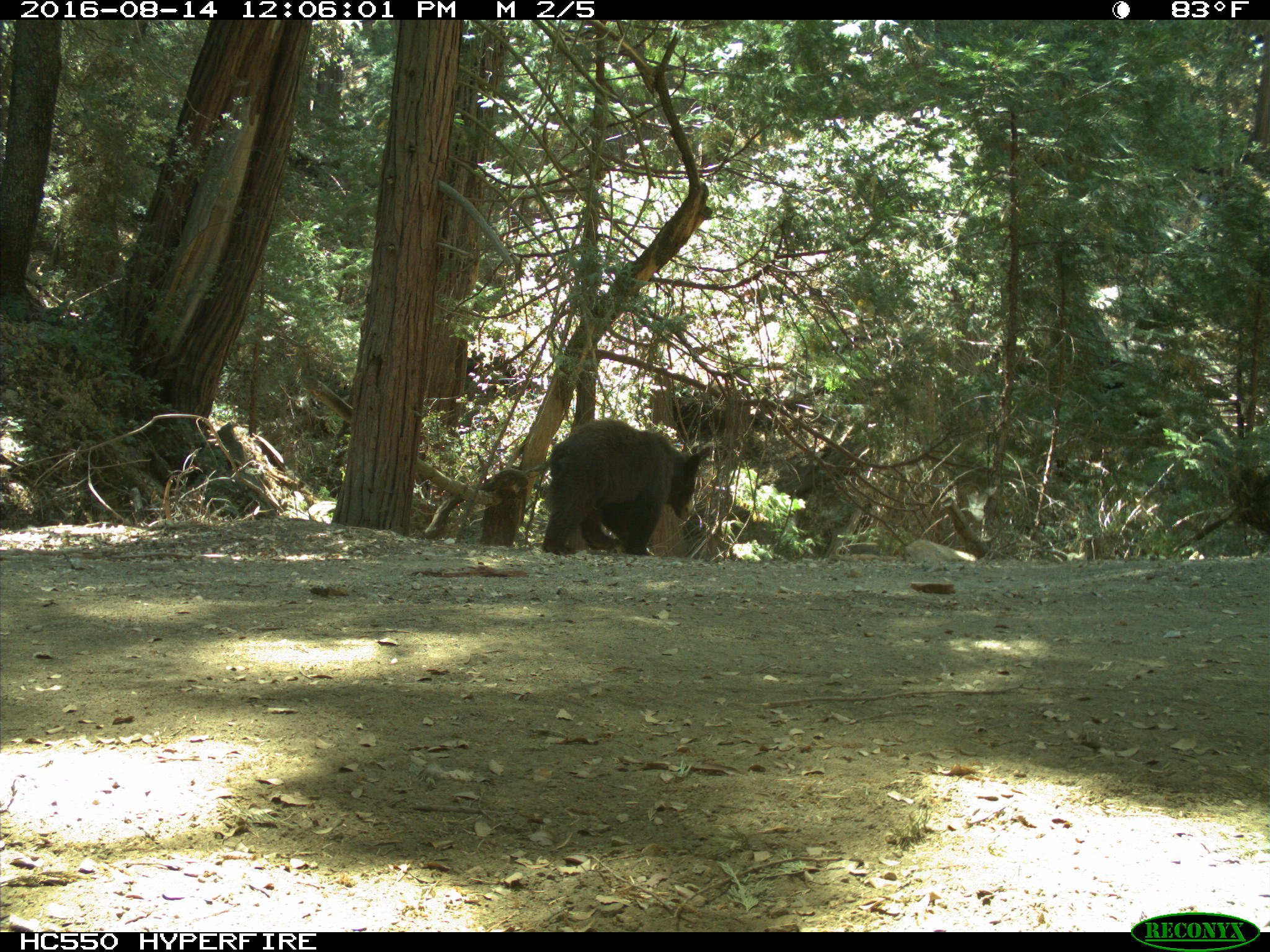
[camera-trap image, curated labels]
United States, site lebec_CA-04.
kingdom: Animalia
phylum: Chordata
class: Mammalia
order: Carnivora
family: Ursidae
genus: Ursus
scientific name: Ursus americanus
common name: american black bear